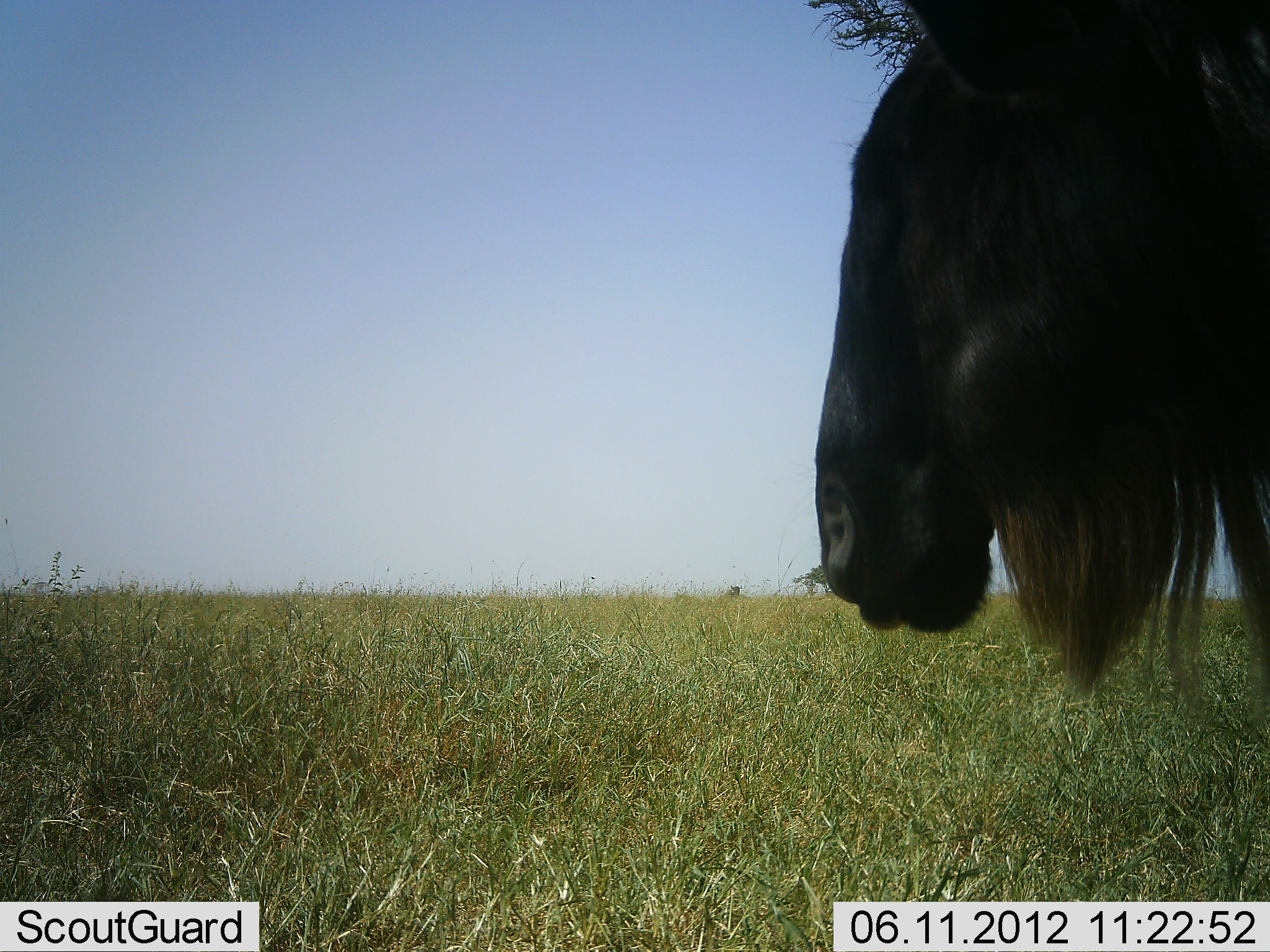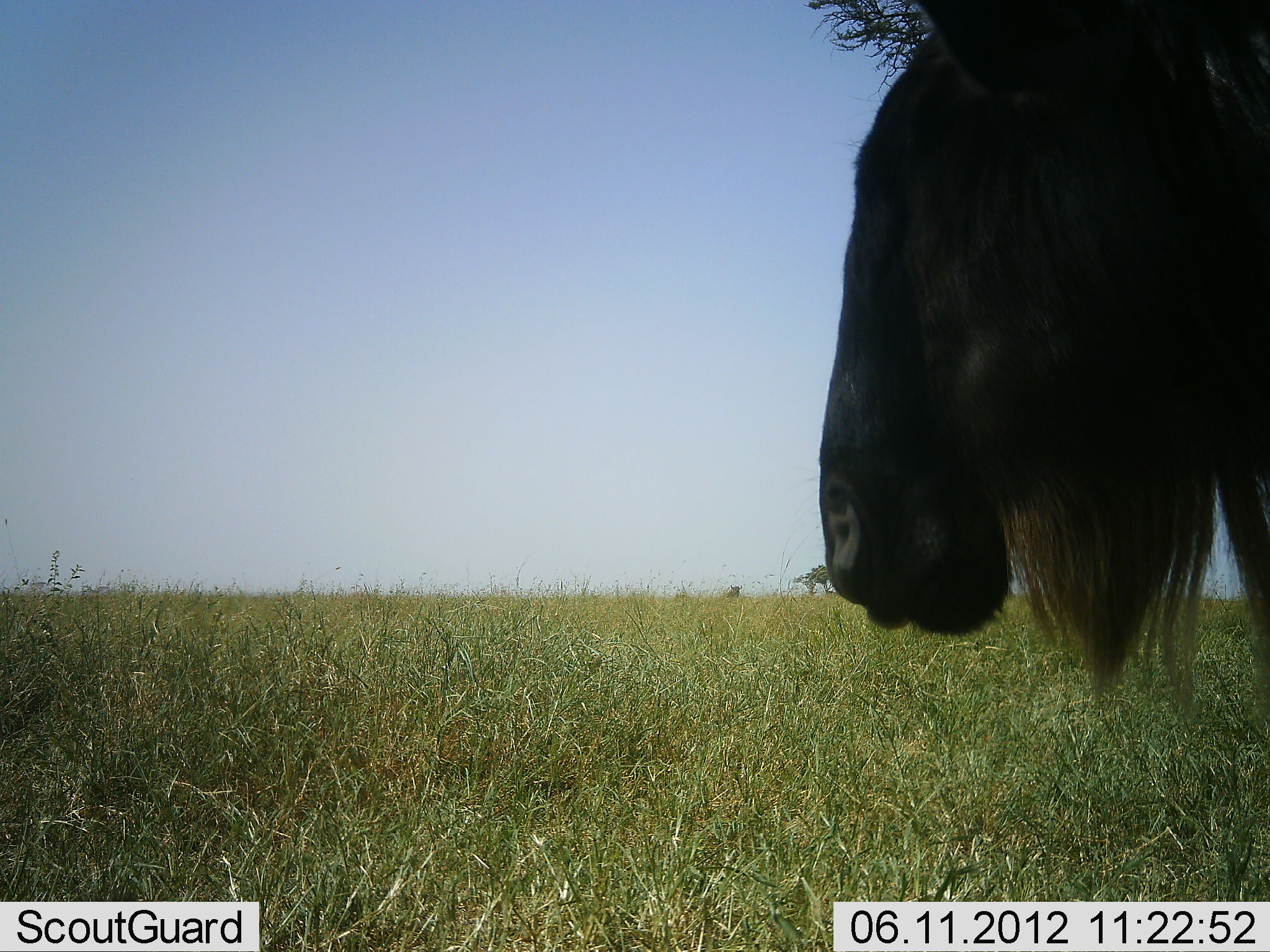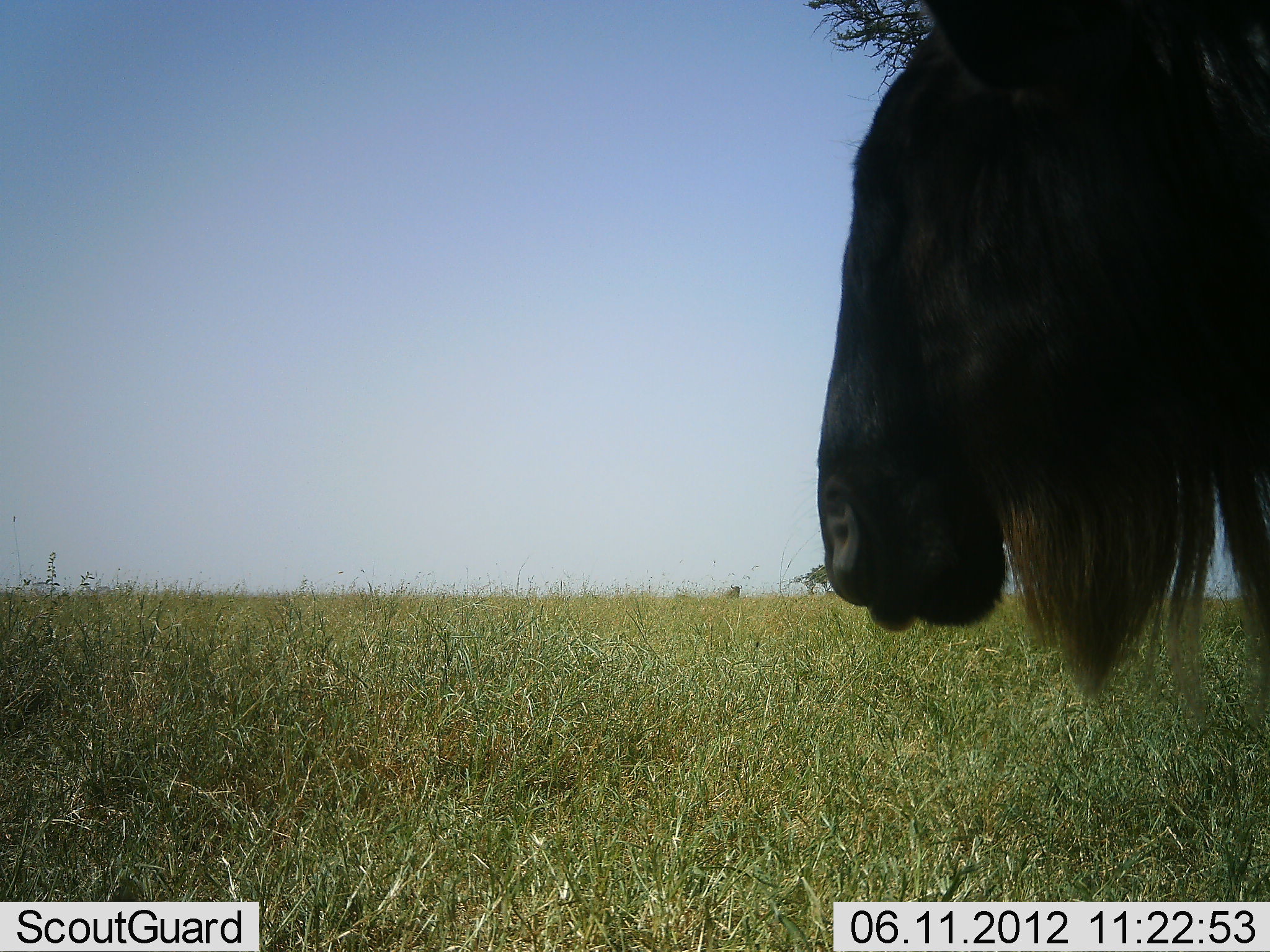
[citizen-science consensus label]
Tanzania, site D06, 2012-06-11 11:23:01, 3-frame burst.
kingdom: Animalia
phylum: Chordata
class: Mammalia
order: Artiodactyla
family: Bovidae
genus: Connochaetes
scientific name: Connochaetes taurinus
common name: blue wildebeest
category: wildebeest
Wildebeest (blue wildebeest) (Connochaetes taurinus), count 1. Behavior (volunteer vote fractions): standing 80%, resting 10%, moving 0%, interacting 0%. Young present (vote fraction): 0%. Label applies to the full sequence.